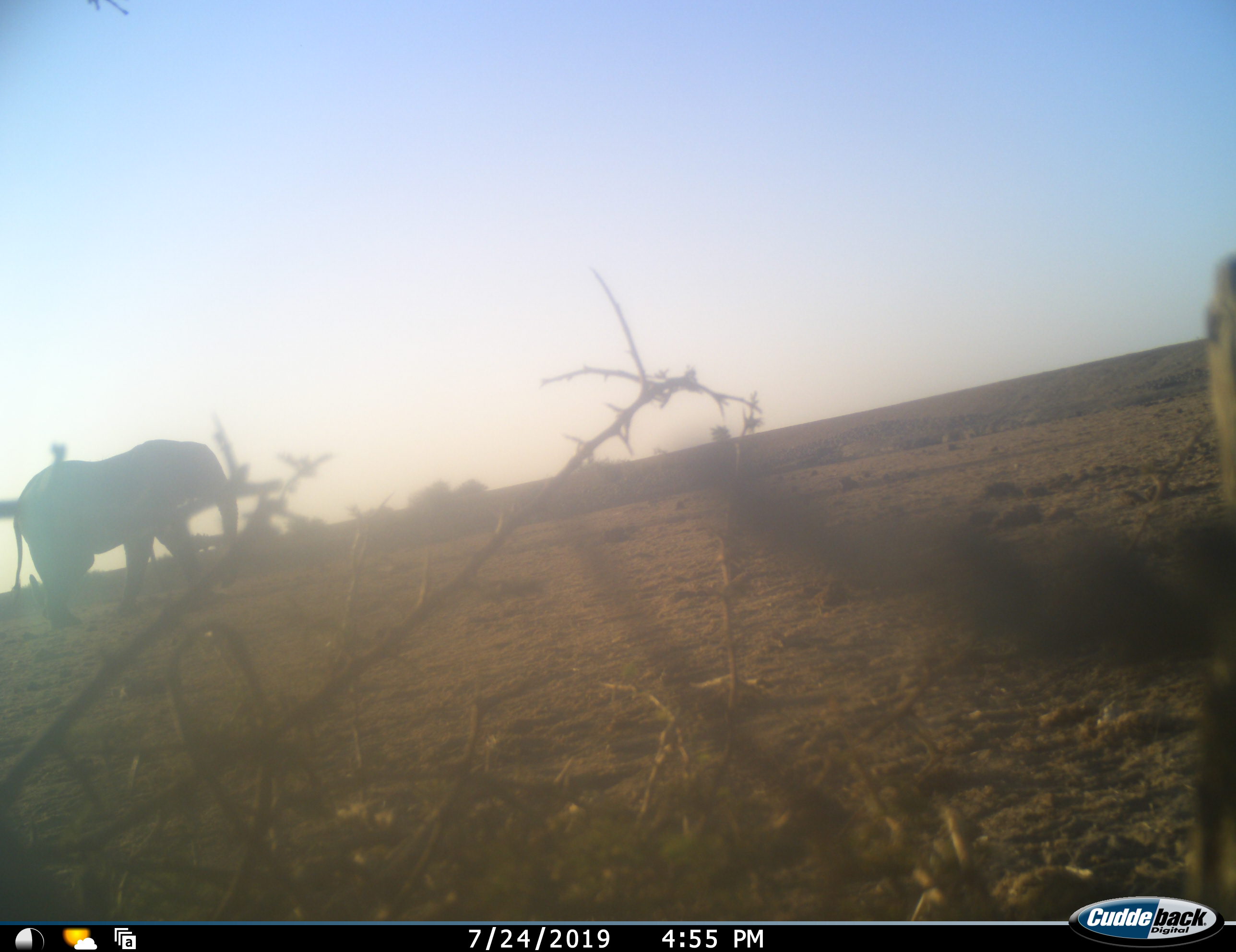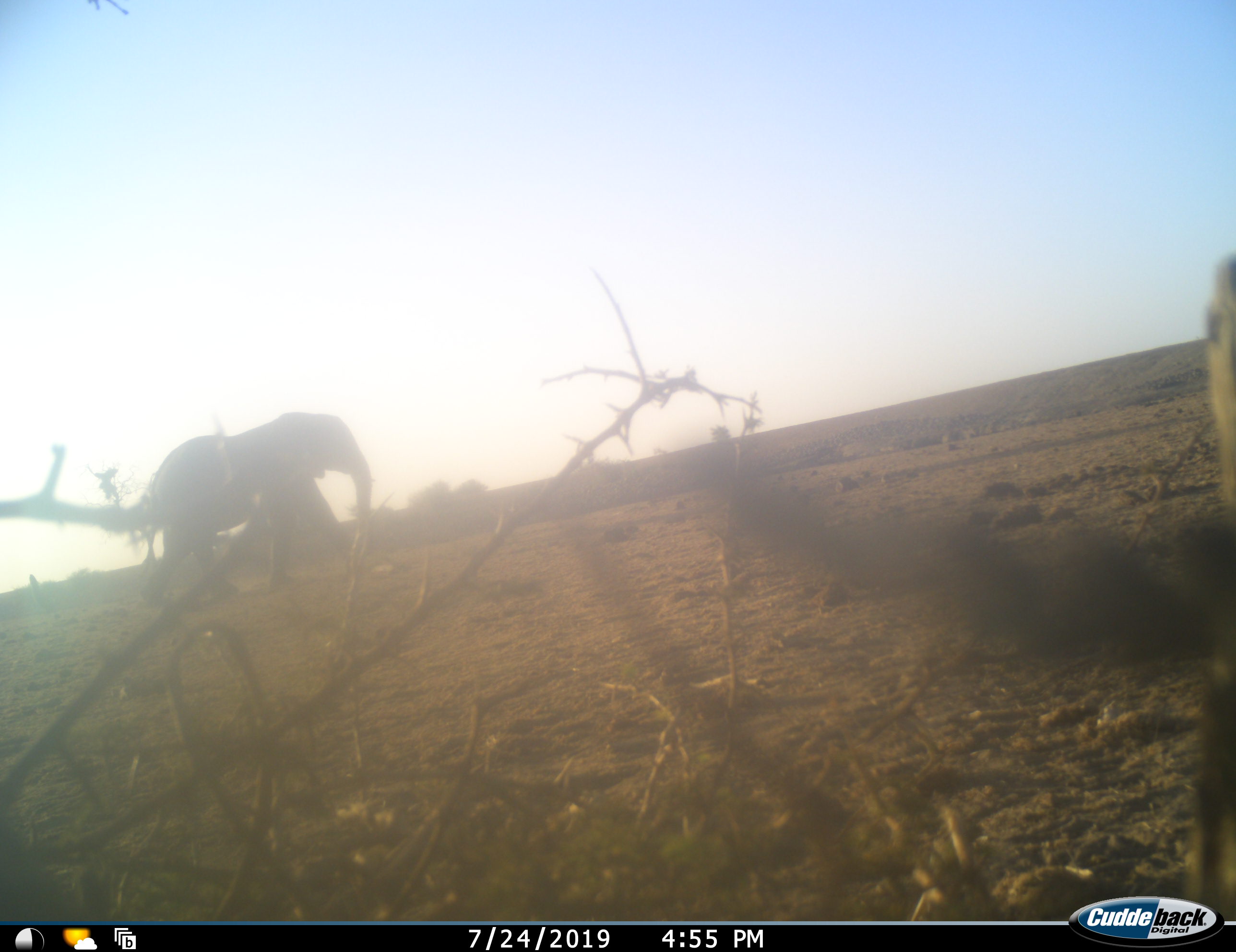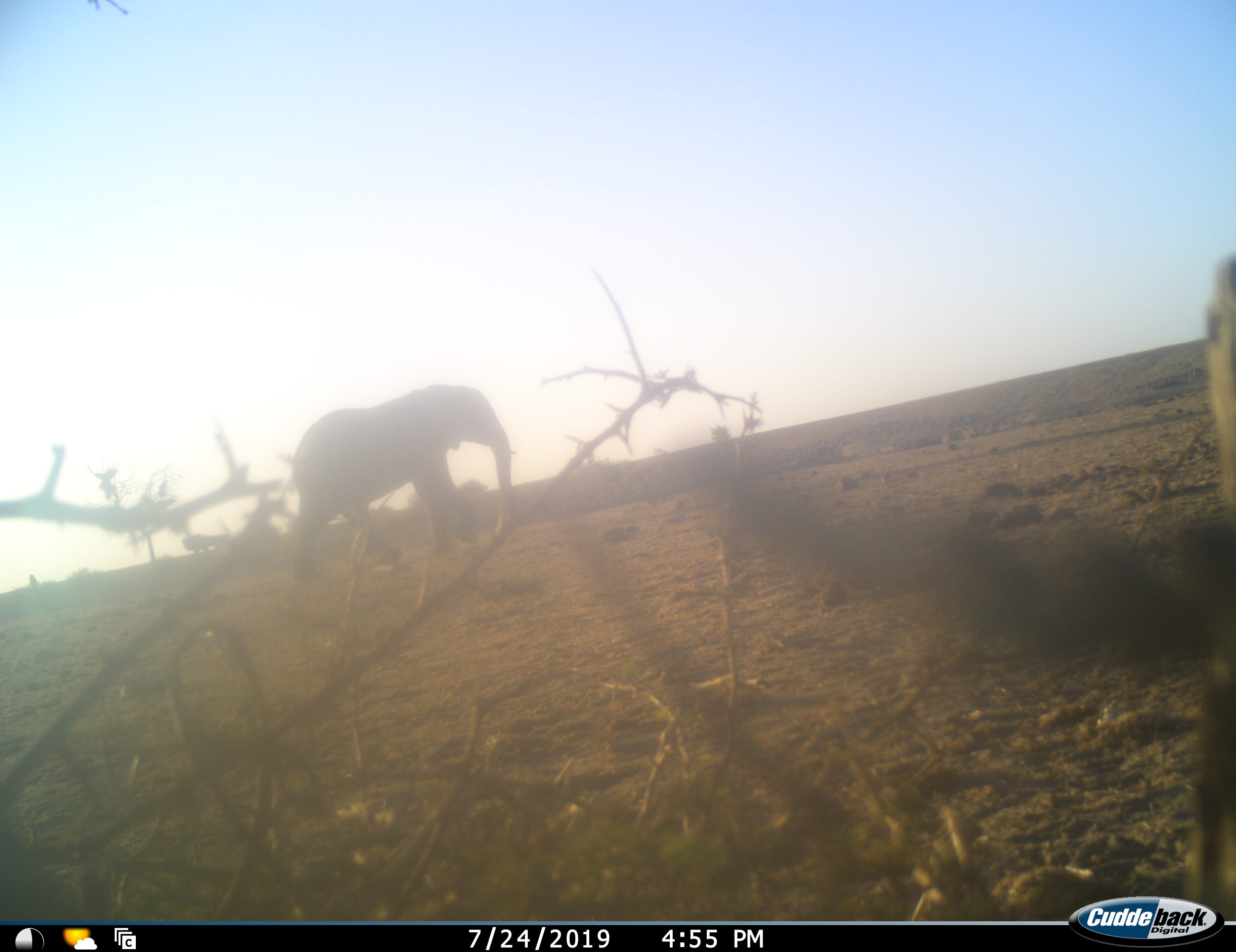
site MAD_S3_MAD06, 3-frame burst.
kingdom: Animalia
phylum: Chordata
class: Mammalia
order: Proboscidea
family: Elephantidae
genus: Loxodonta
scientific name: Loxodonta africana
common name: african bush elephant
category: elephant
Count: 1.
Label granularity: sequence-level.